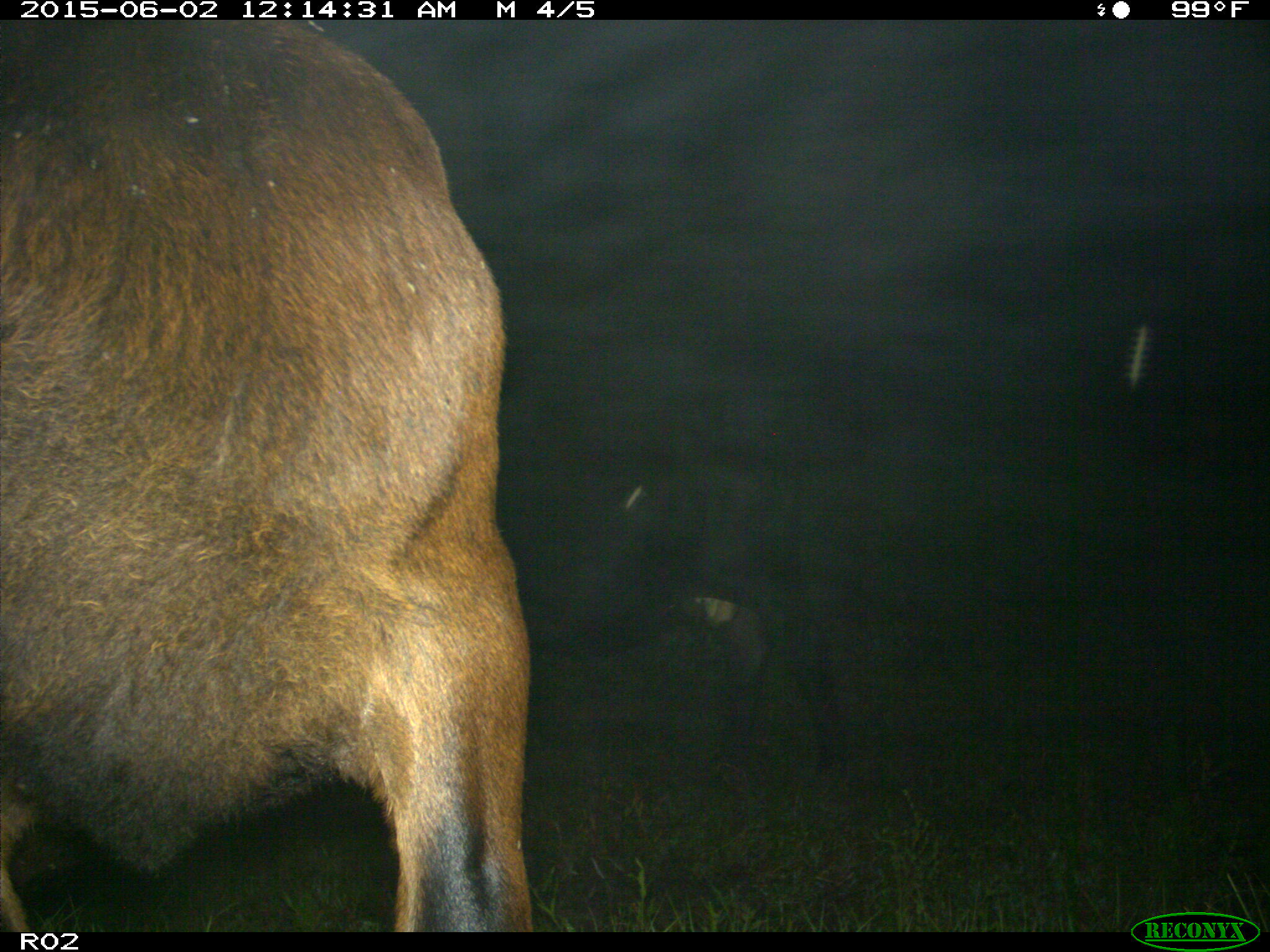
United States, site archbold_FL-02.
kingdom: Animalia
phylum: Chordata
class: Mammalia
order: Artiodactyla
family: Bovidae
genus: Bos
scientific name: Bos taurus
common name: domestic cow